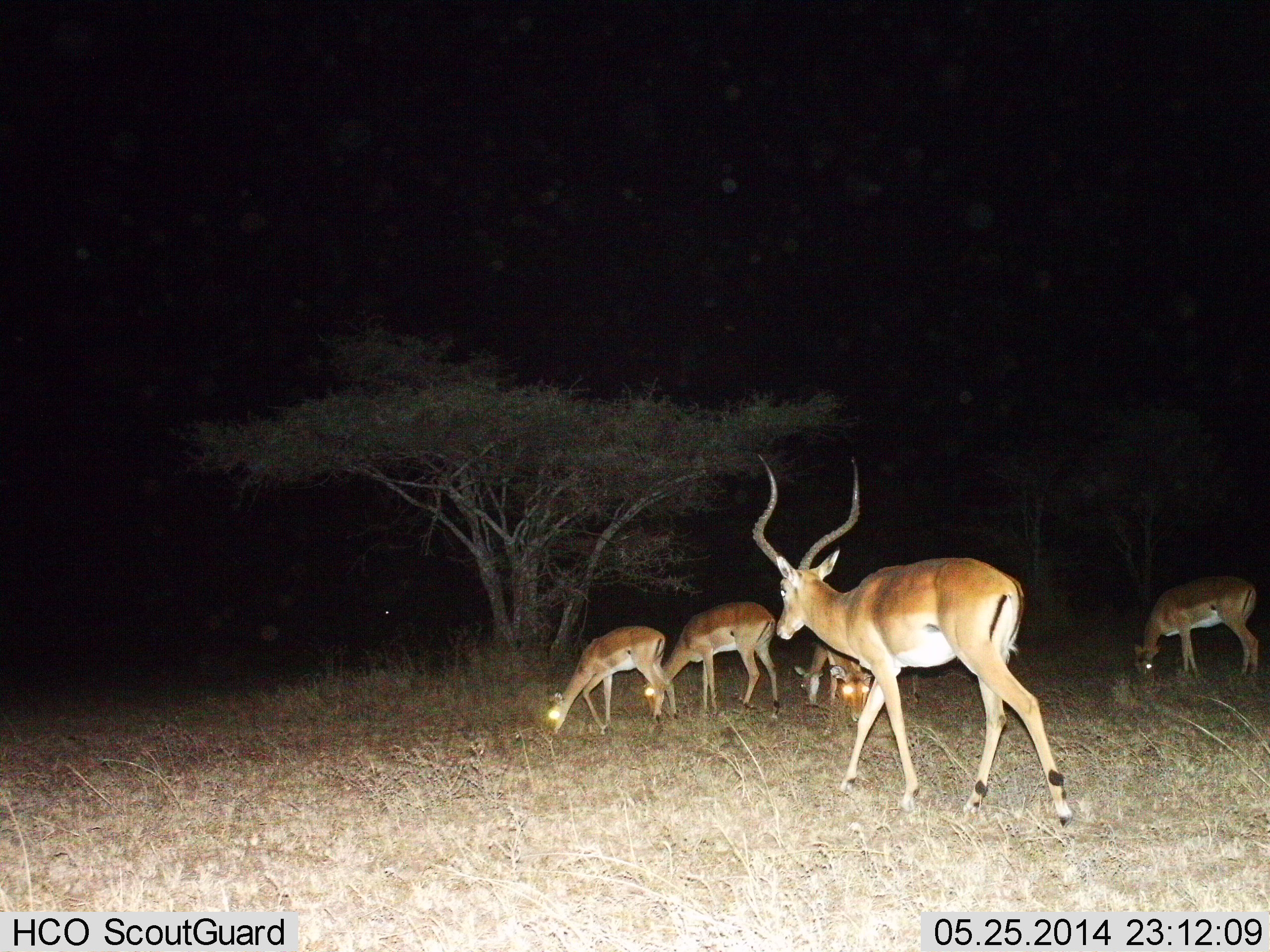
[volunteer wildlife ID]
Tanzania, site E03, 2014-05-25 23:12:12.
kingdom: Animalia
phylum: Chordata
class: Mammalia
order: Artiodactyla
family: Bovidae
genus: Aepyceros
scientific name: Aepyceros melampus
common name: impala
Impala (Aepyceros melampus), count 6. Behavior (volunteer vote fractions): standing 40%, resting 0%, moving 70%, interacting 0%. Young present (vote fraction): 10%. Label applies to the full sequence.